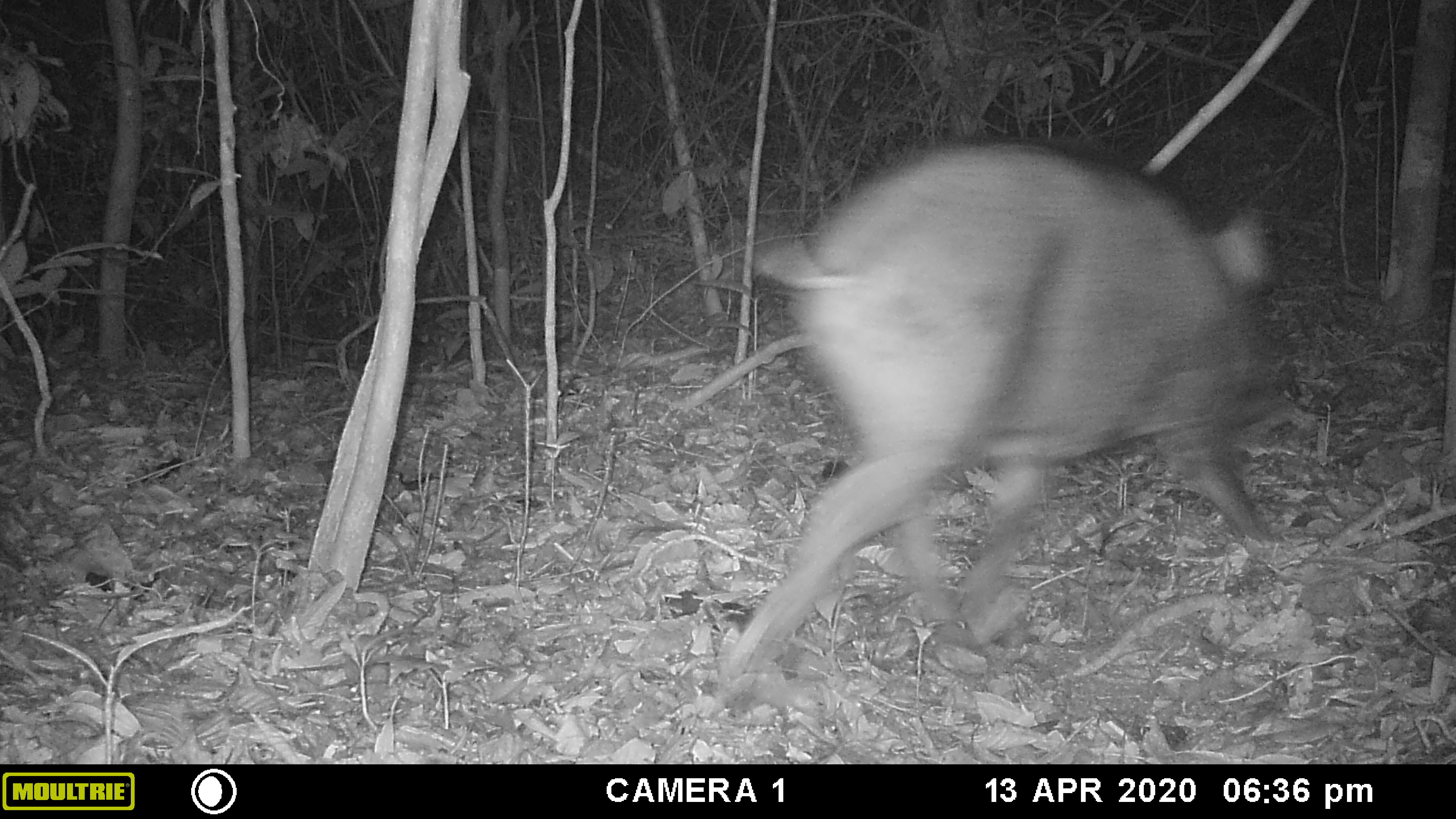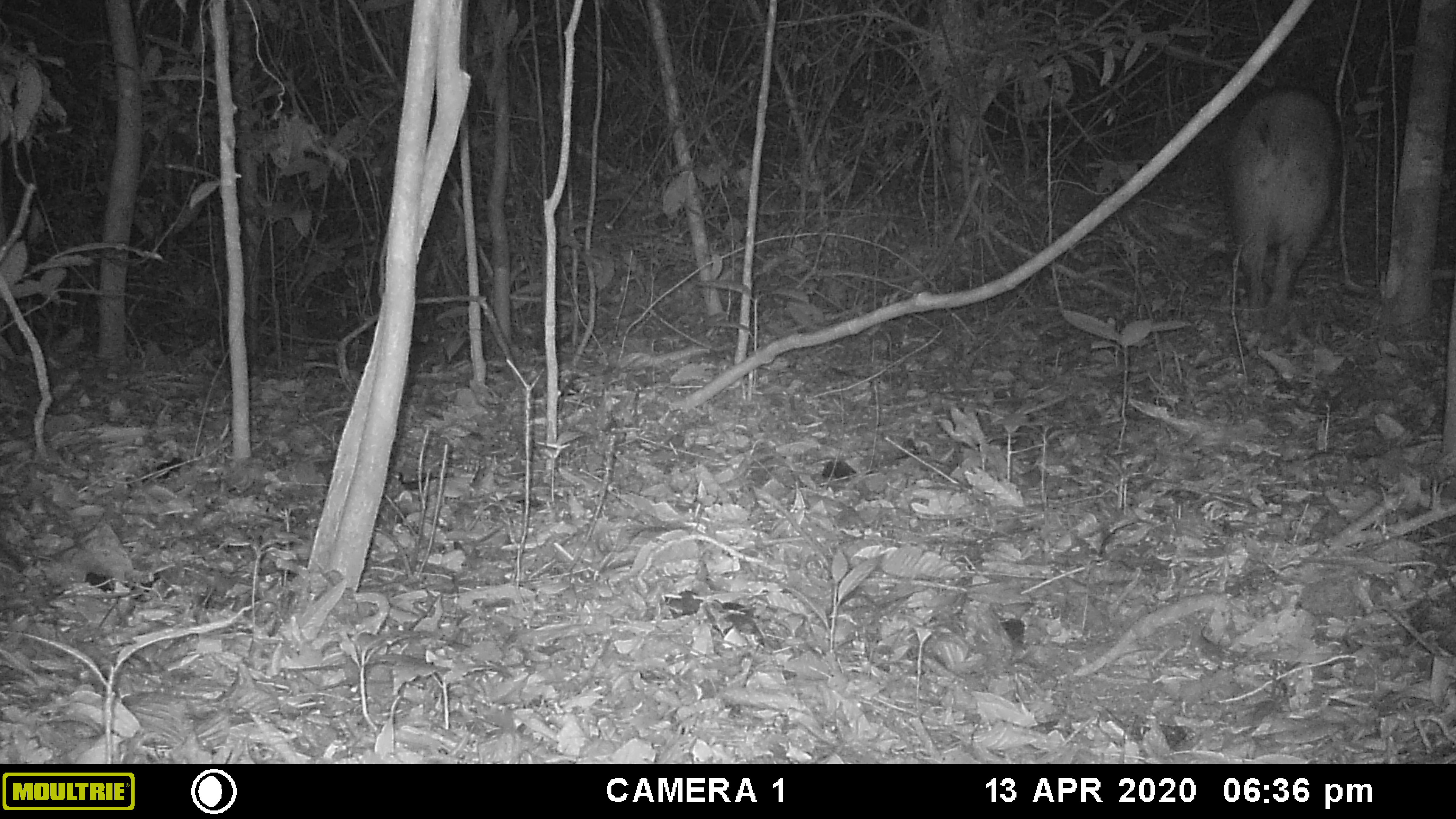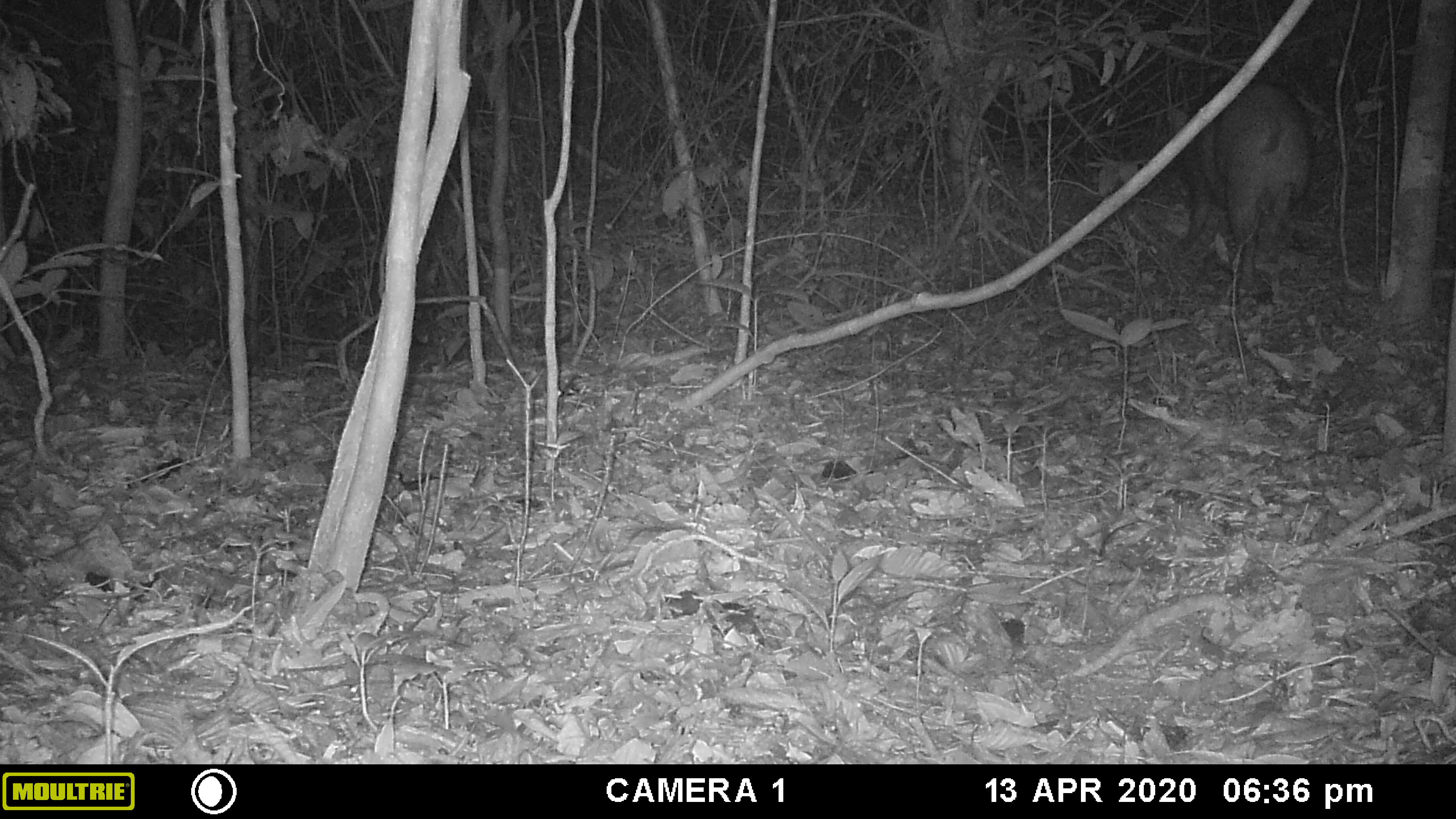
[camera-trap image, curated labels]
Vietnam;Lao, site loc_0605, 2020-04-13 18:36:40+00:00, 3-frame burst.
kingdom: Animalia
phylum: Chordata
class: Mammalia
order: Artiodactyla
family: Suidae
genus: Sus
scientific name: Sus scrofa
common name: eurasian wild pig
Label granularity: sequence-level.